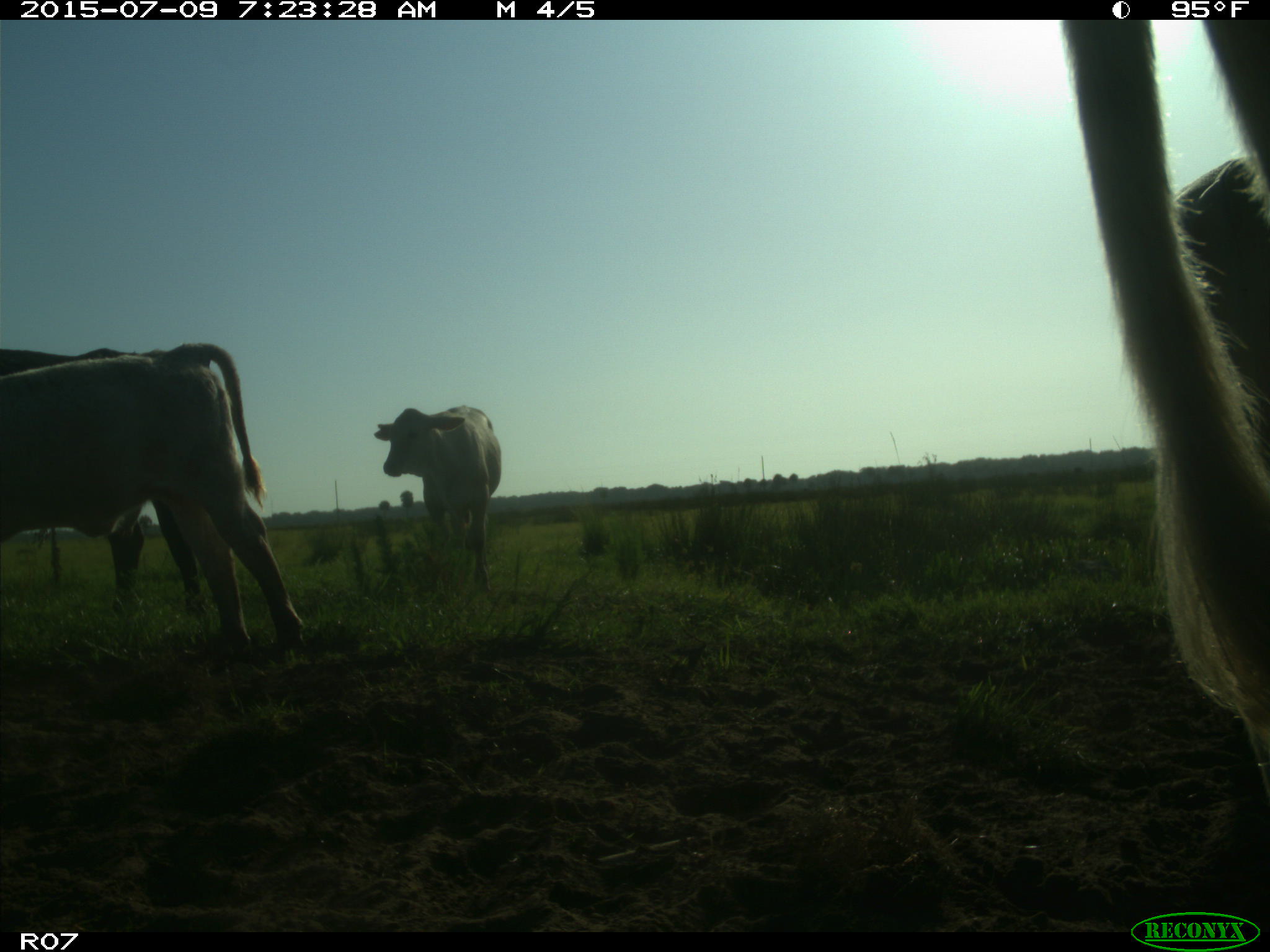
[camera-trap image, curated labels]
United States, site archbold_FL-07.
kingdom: Animalia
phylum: Chordata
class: Mammalia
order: Artiodactyla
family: Bovidae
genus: Bos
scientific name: Bos taurus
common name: domestic cow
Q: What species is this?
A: Bos taurus (domestic cow).